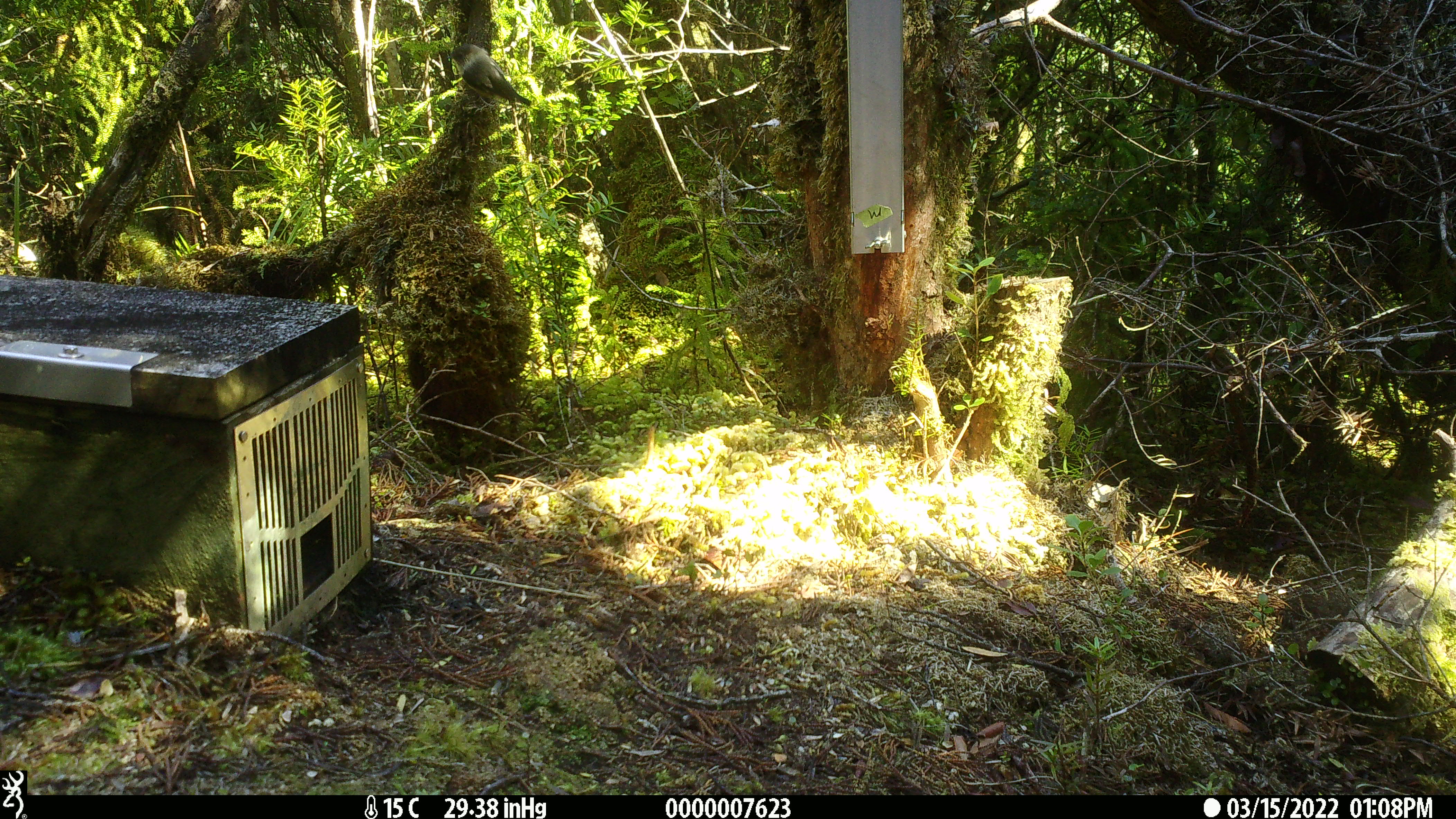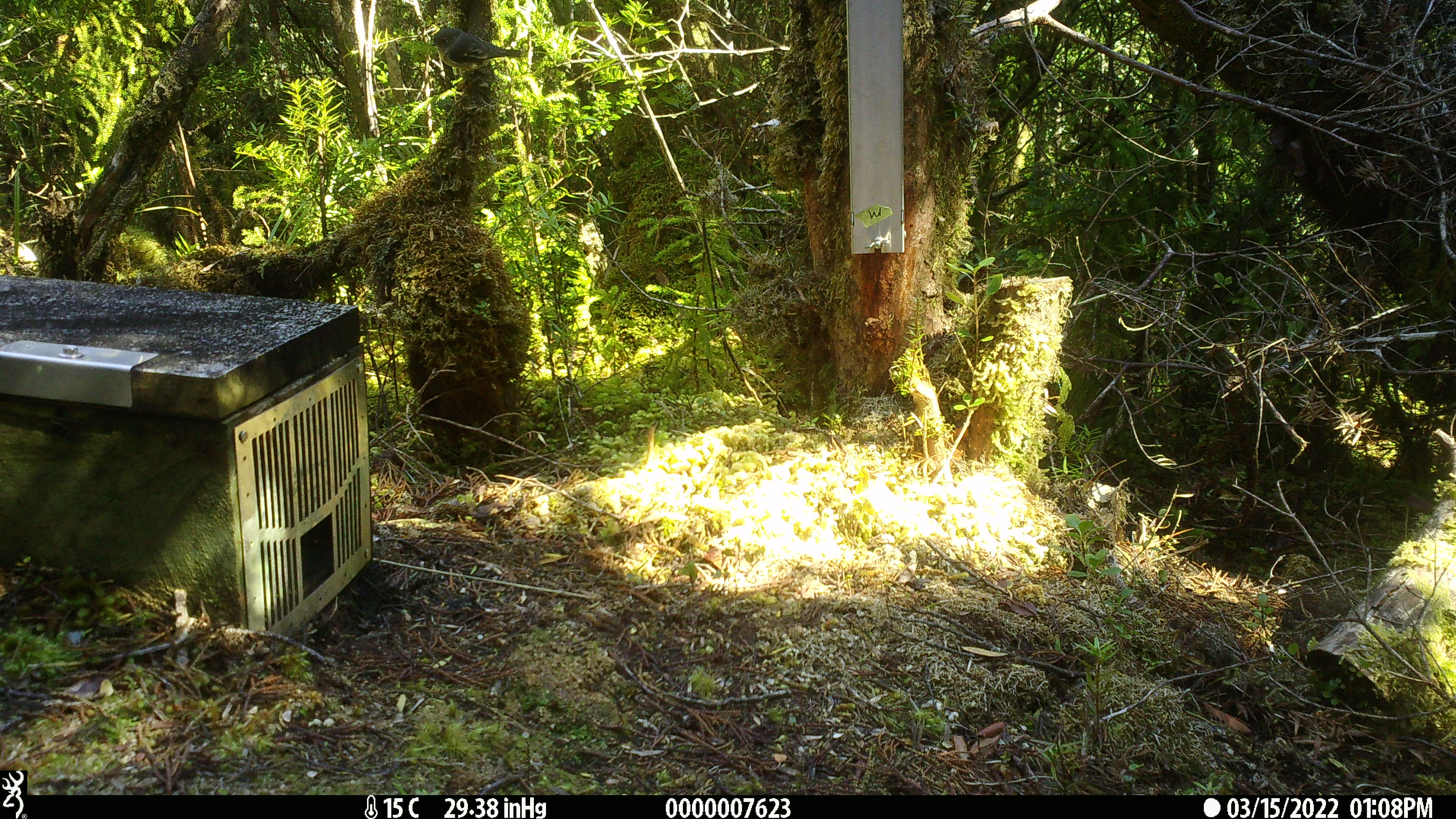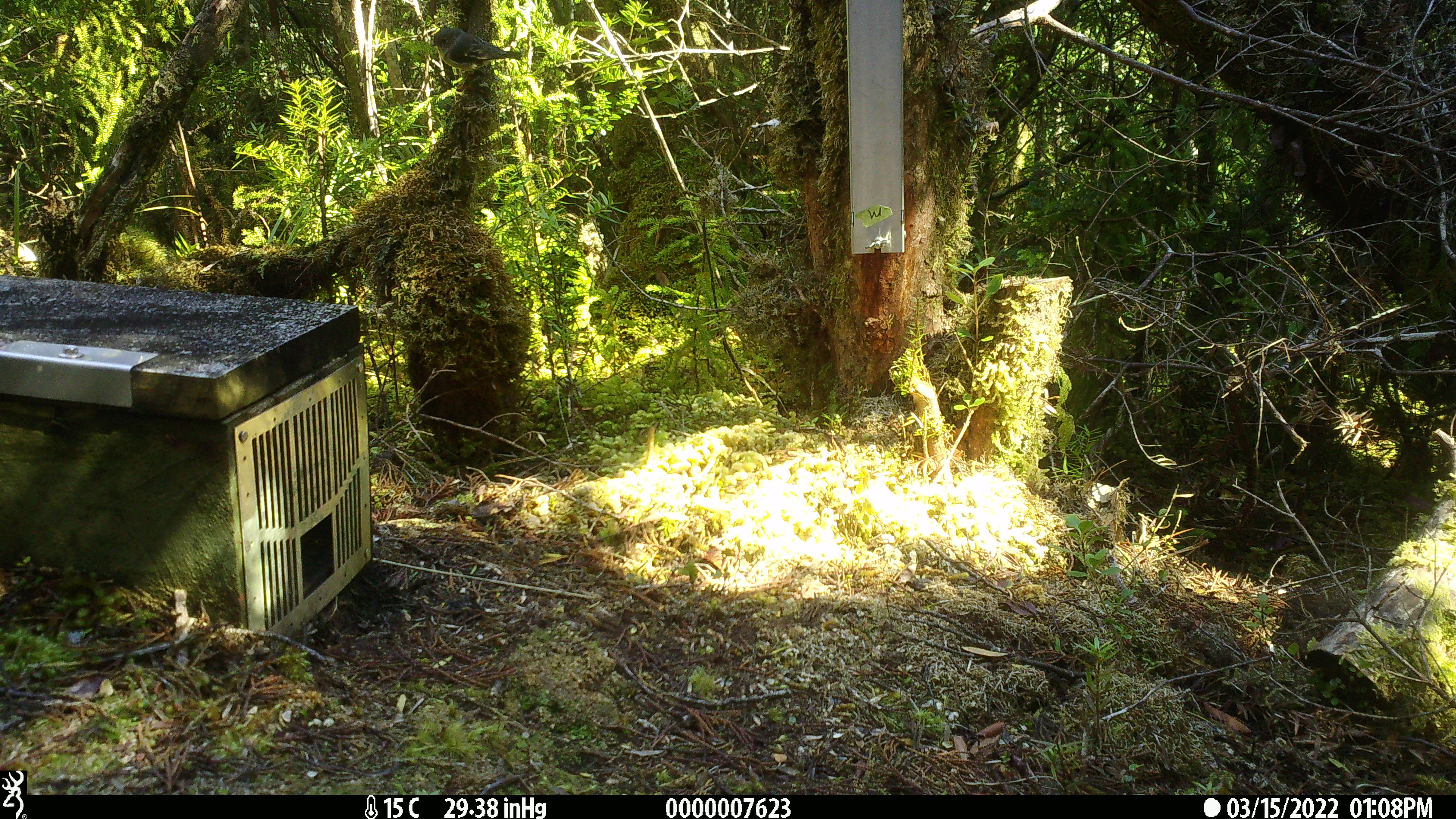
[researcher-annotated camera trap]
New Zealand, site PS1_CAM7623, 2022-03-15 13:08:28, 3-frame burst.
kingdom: Animalia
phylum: Chordata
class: Aves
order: Passeriformes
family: Petroicidae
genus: Petroica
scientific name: Petroica macrocephala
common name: tomtit